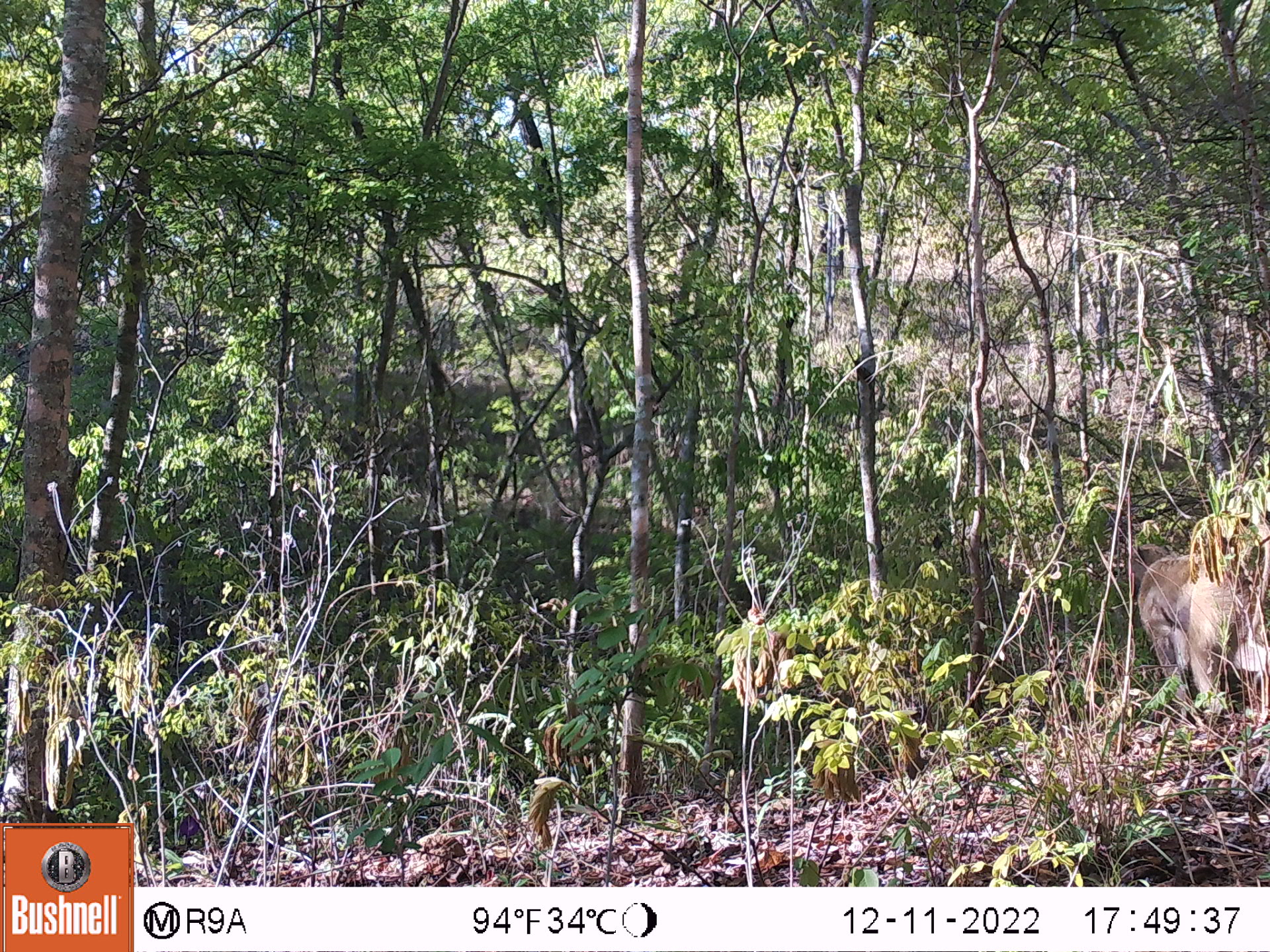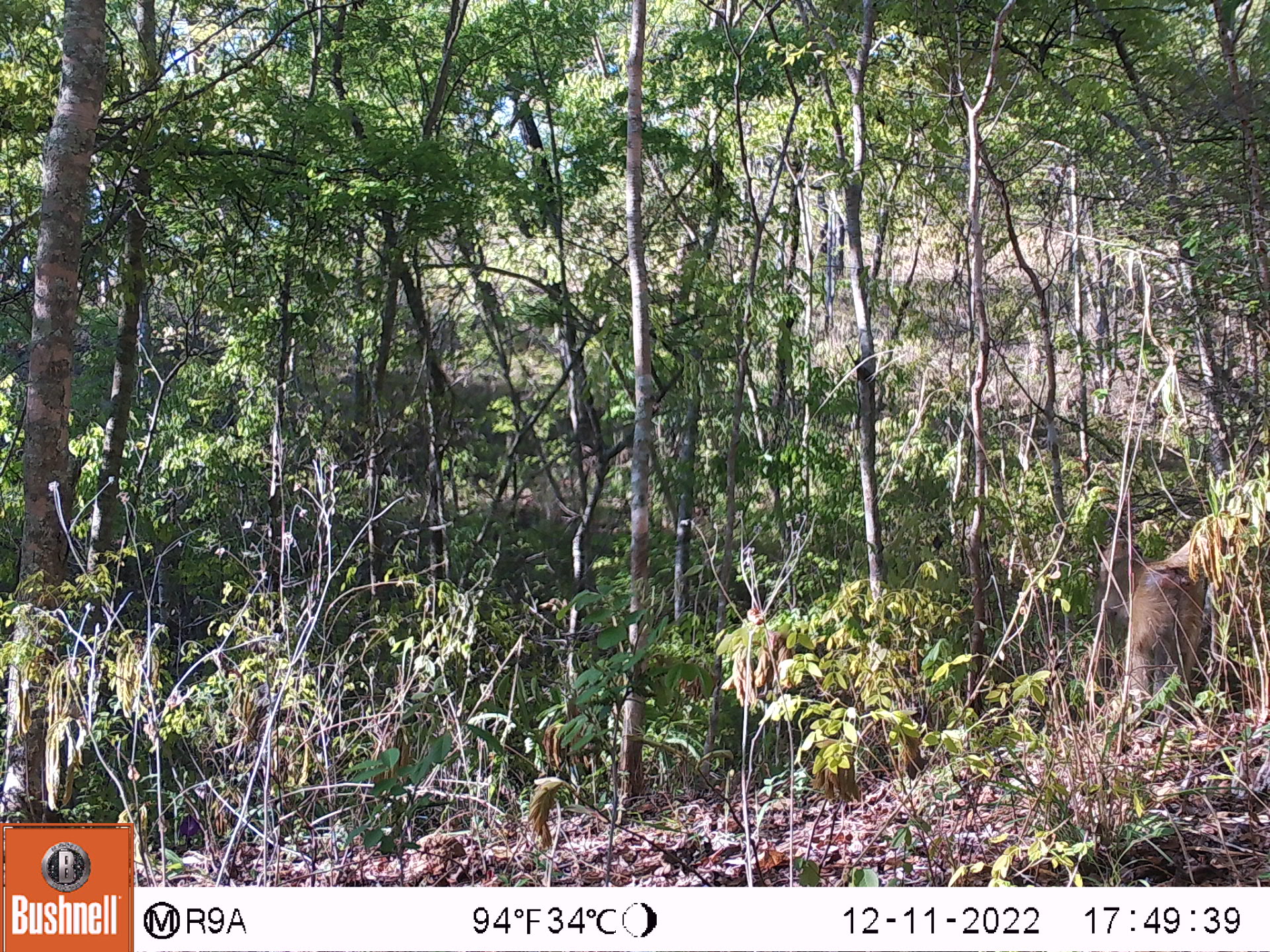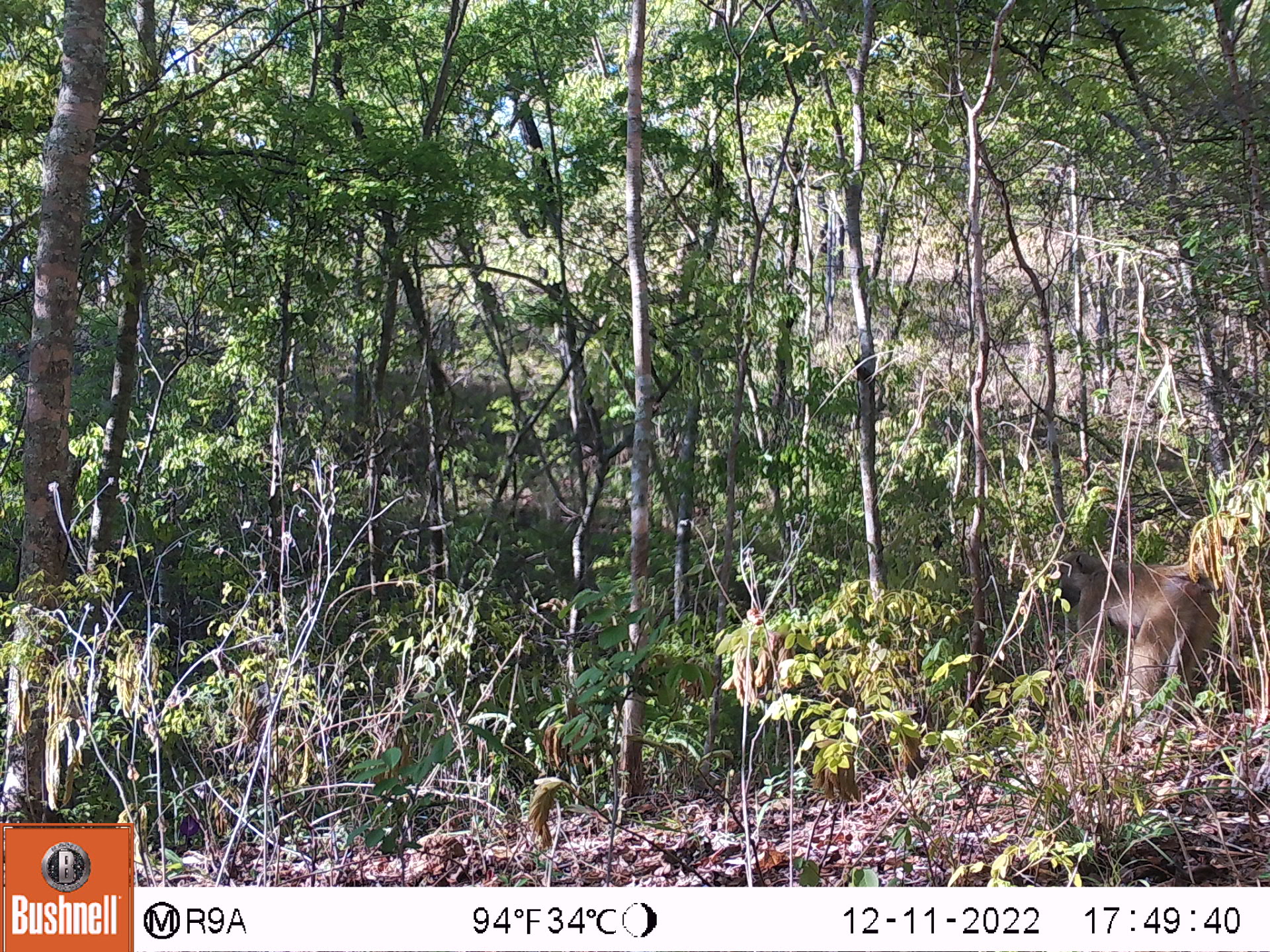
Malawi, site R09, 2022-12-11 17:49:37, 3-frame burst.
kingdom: Animalia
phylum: Chordata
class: Mammalia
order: Primates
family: Cercopithecidae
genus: Papio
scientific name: Papio cynocephalus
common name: yellow baboon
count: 1